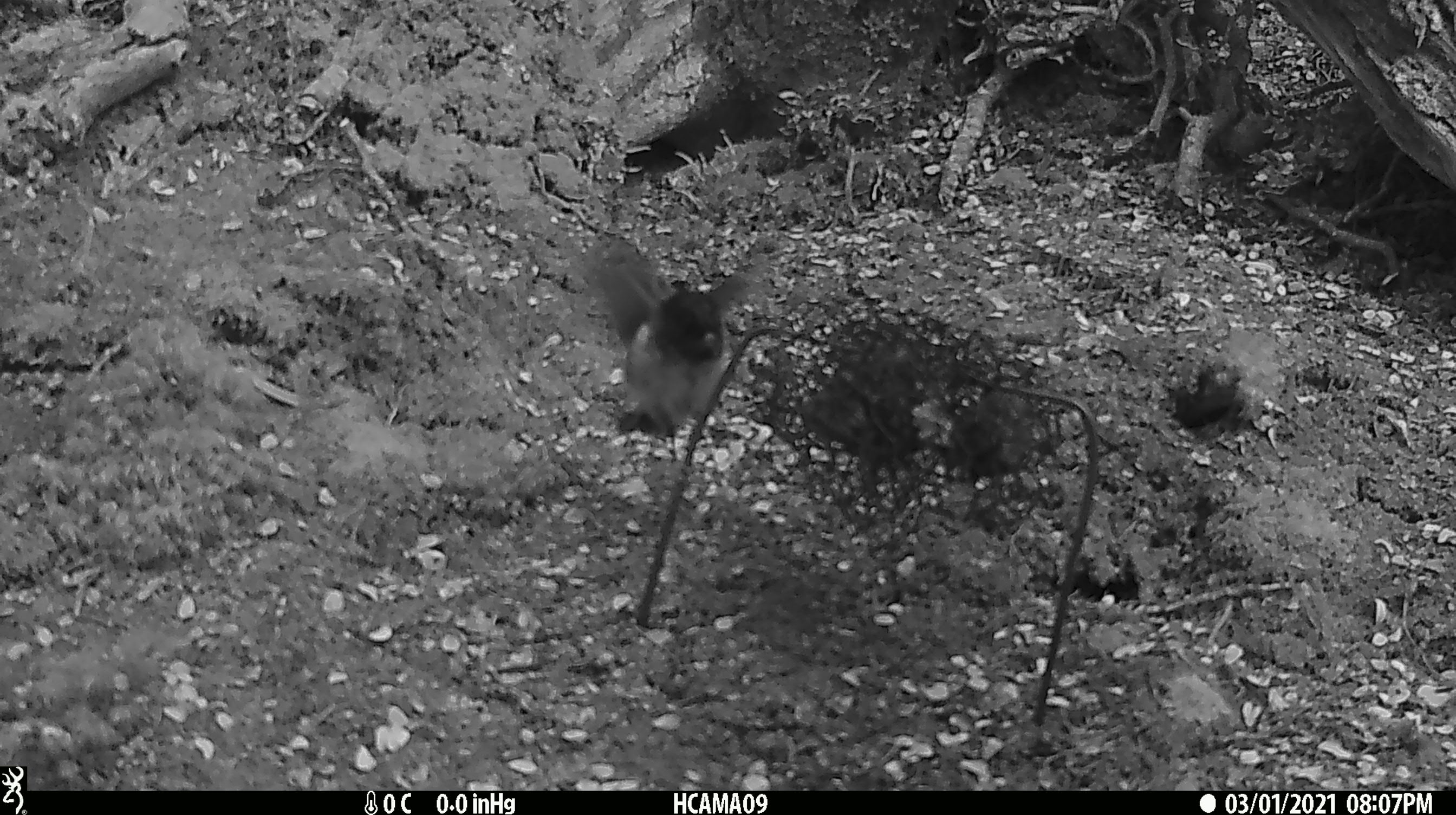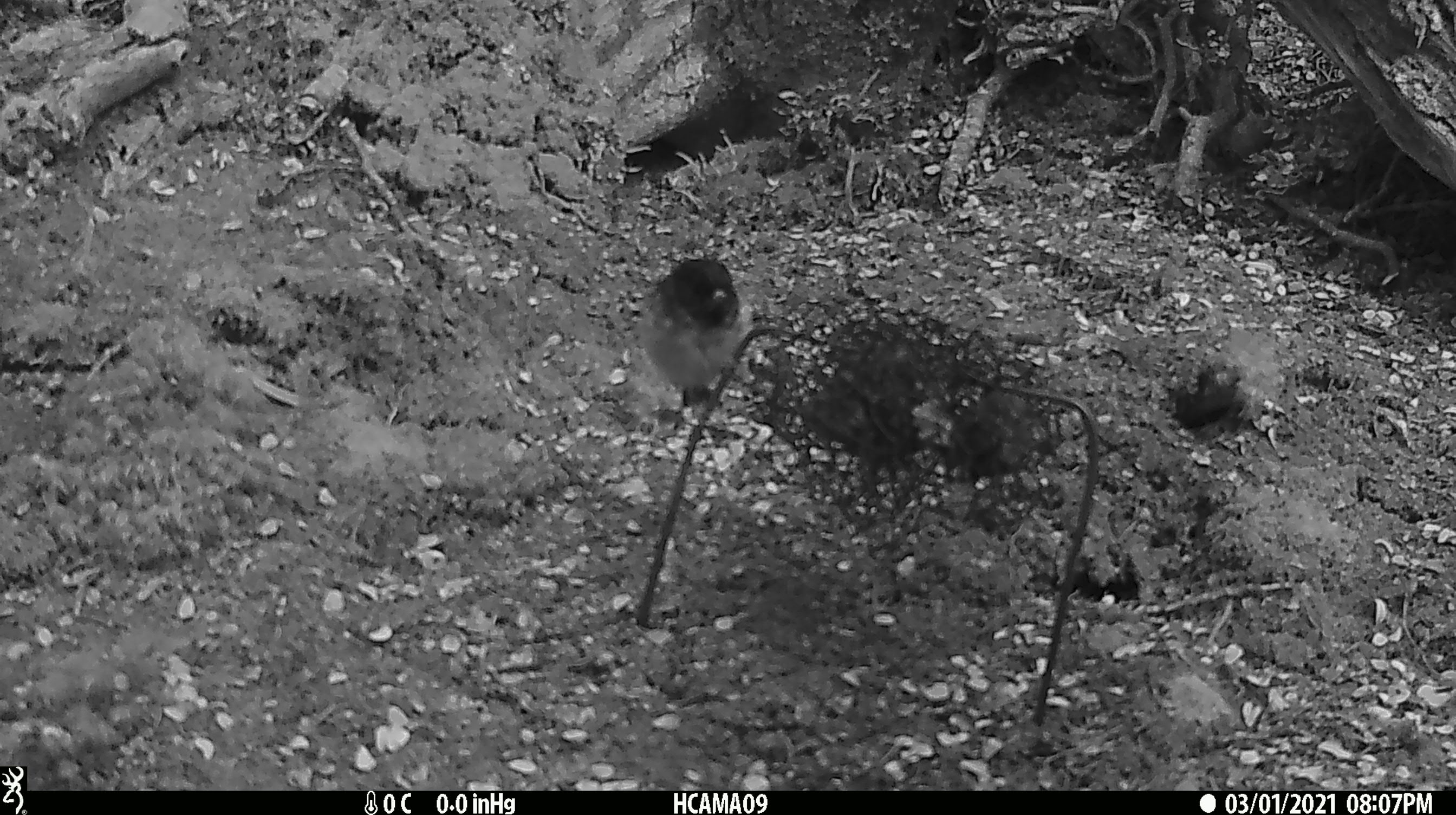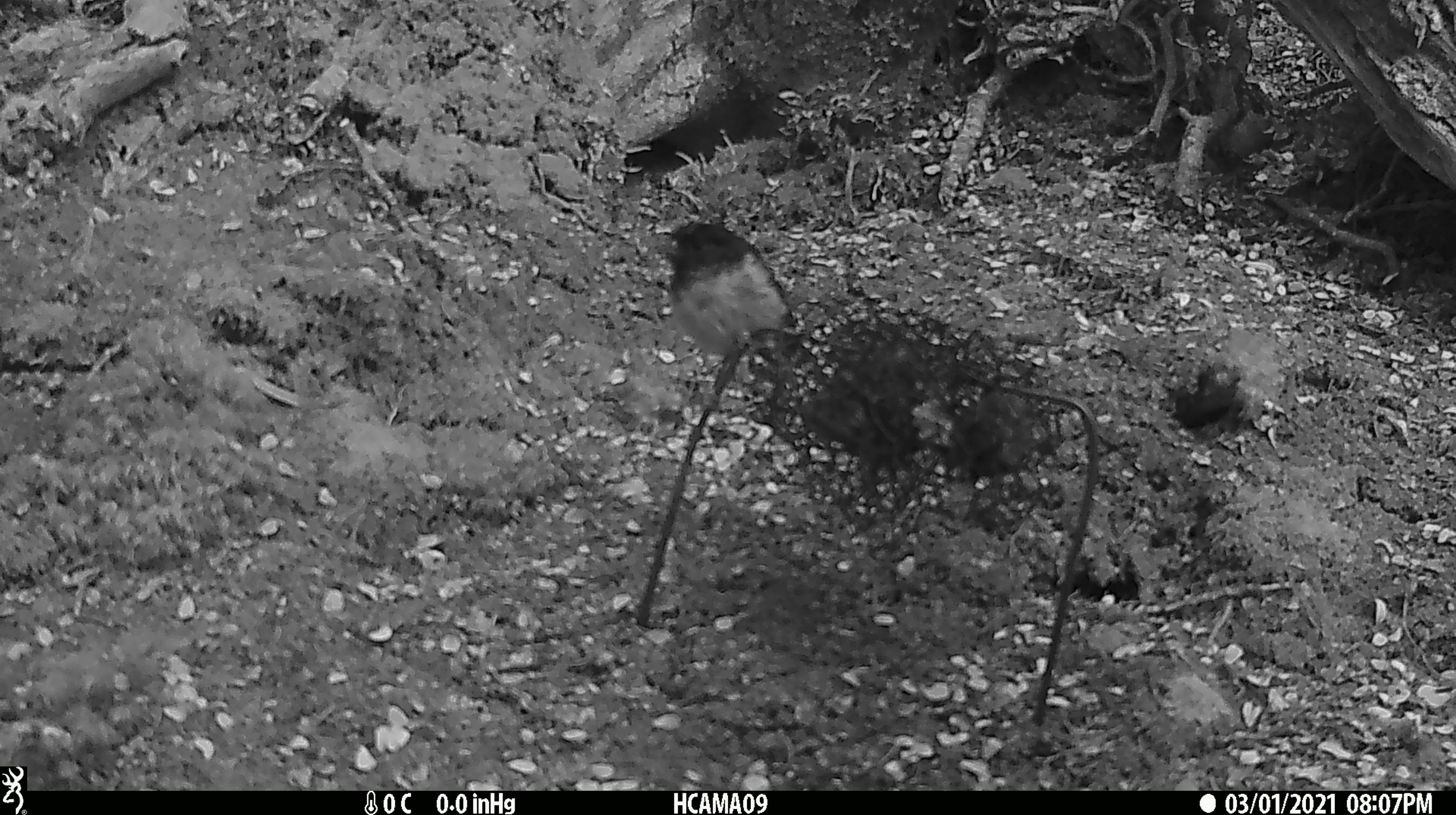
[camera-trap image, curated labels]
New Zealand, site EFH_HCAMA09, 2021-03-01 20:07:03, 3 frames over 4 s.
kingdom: Animalia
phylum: Chordata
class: Aves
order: Passeriformes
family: Petroicidae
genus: Petroica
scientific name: Petroica macrocephala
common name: tomtit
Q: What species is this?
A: Tomtit (Petroica macrocephala).